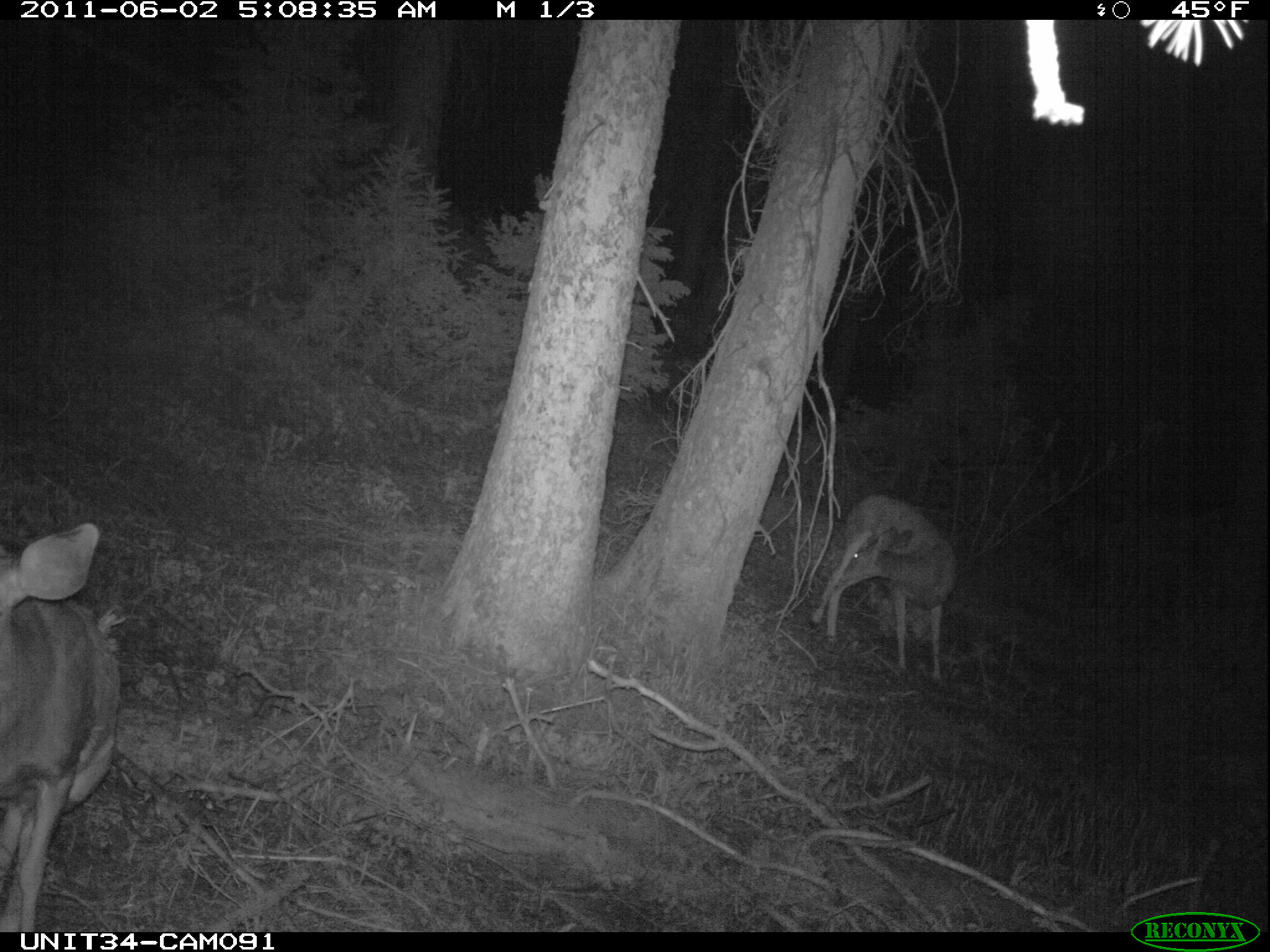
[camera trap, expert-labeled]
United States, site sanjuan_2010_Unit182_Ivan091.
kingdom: Animalia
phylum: Chordata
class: Mammalia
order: Artiodactyla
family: Cervidae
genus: Odocoileus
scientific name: Odocoileus hemionus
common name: mule deer